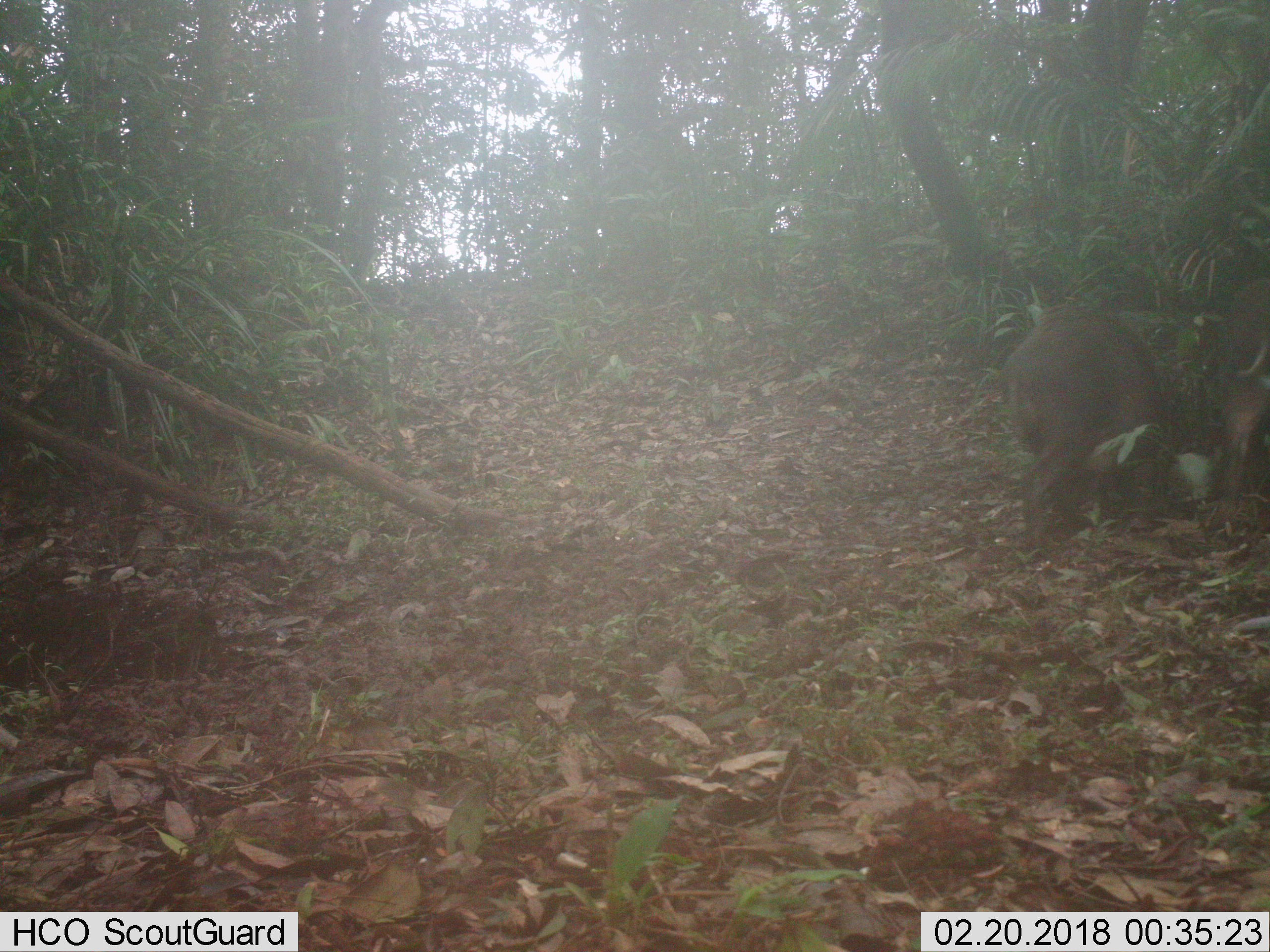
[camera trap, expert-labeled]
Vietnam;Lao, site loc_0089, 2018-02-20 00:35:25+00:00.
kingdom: Animalia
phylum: Chordata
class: Mammalia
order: Artiodactyla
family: Suidae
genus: Sus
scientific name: Sus scrofa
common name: eurasian wild pig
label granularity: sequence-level